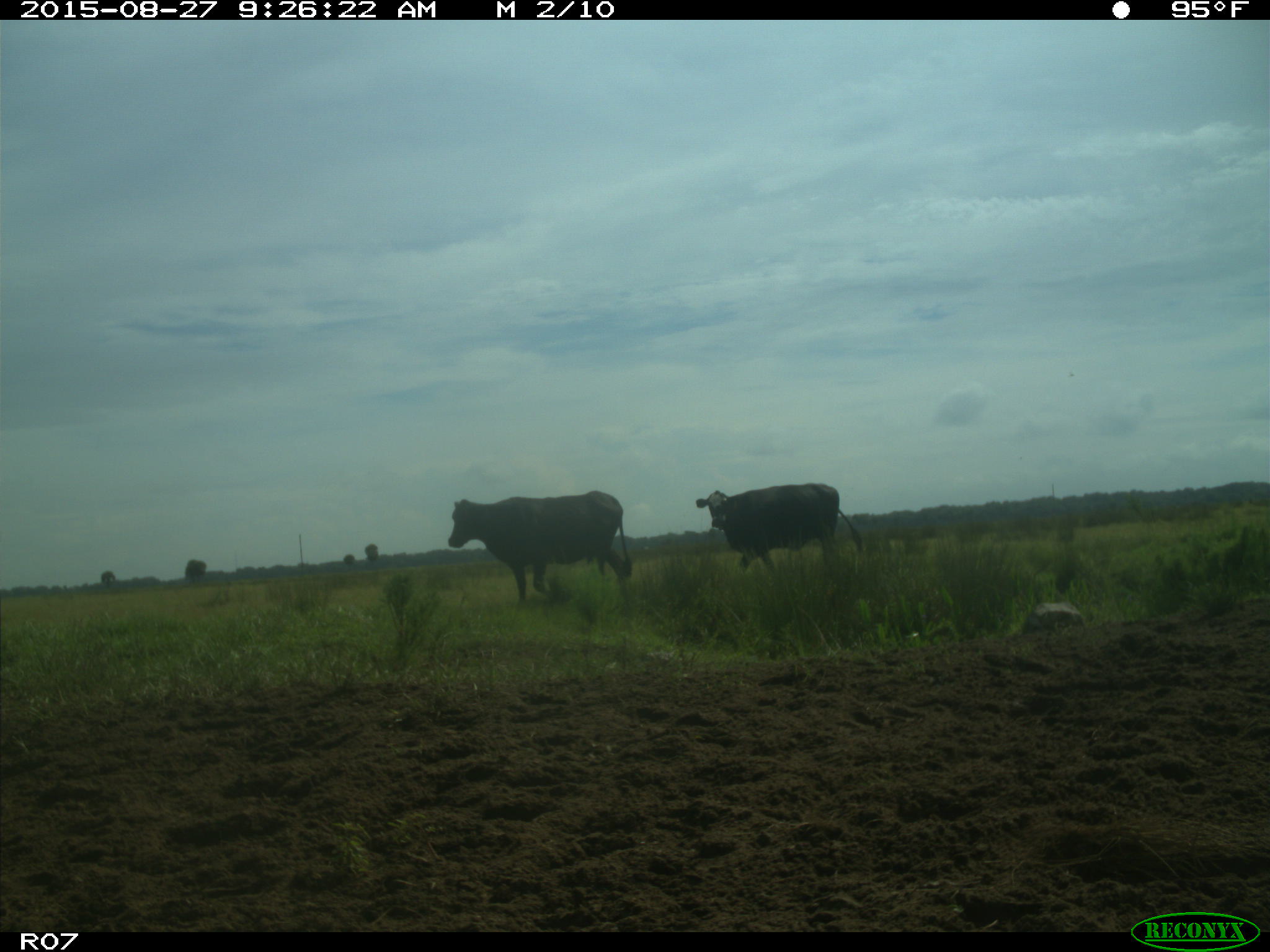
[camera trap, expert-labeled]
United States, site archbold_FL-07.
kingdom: Animalia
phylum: Chordata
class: Mammalia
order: Artiodactyla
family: Bovidae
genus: Bos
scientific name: Bos taurus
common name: domestic cow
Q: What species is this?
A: Bos taurus (domestic cow).